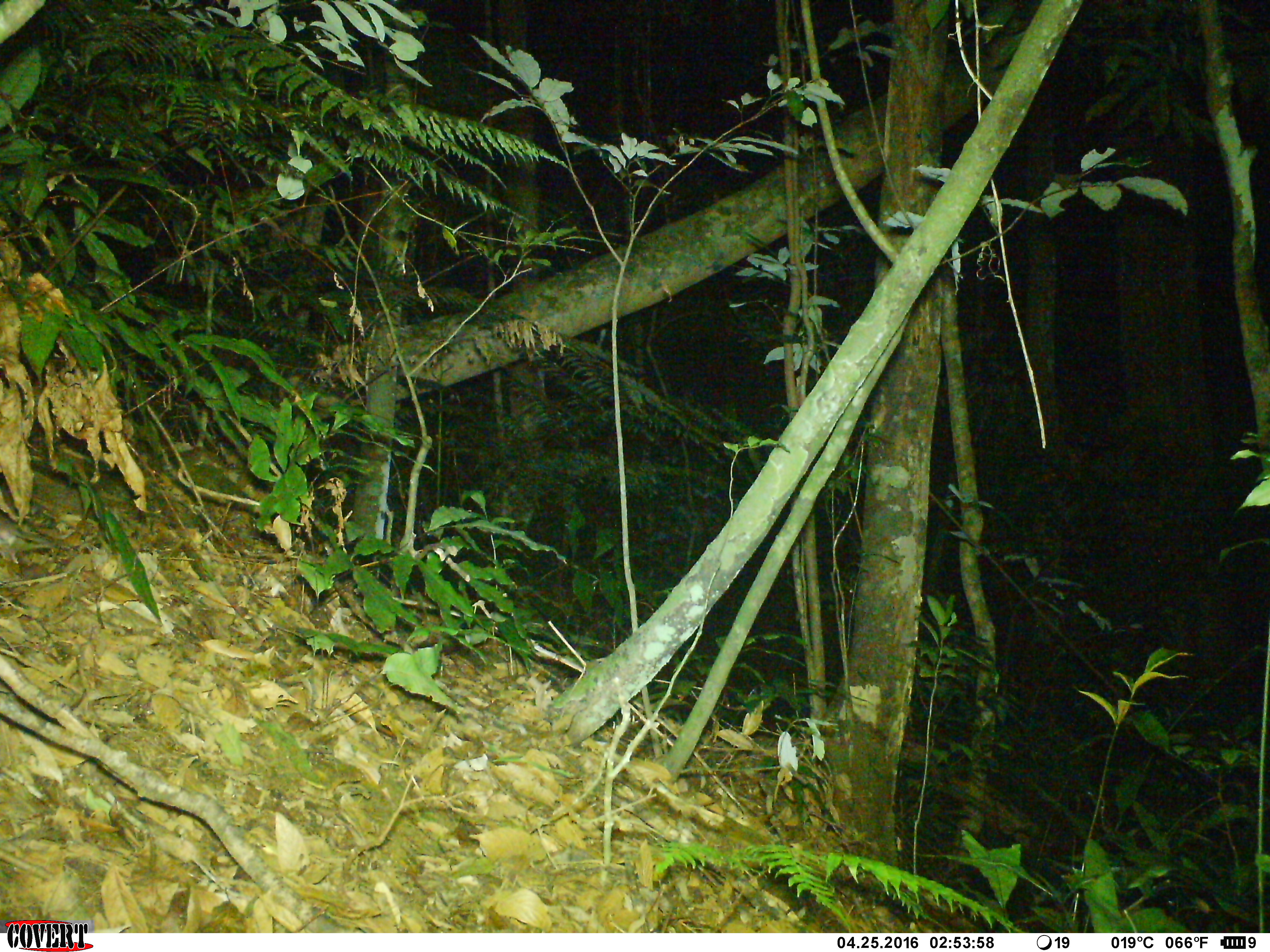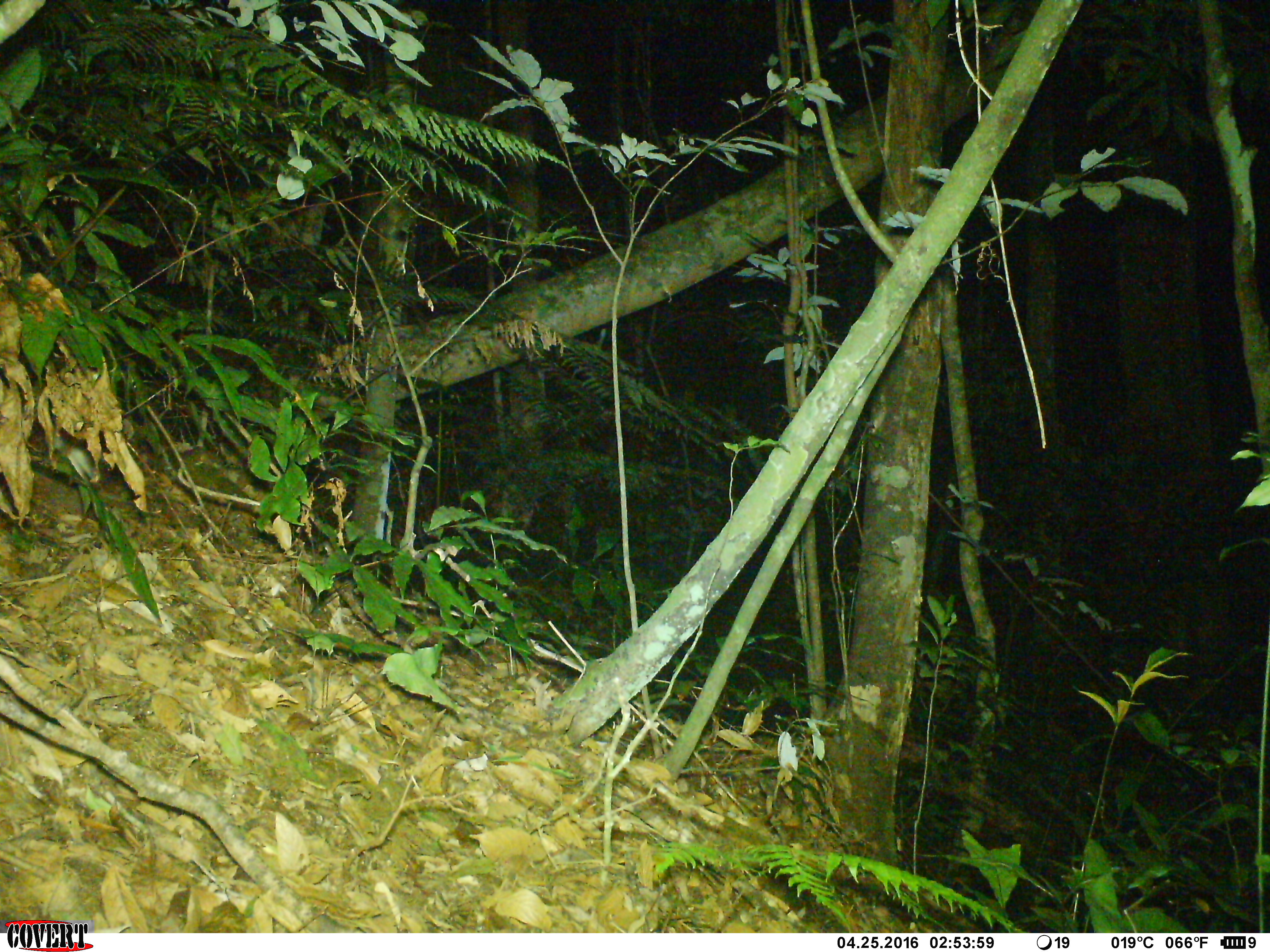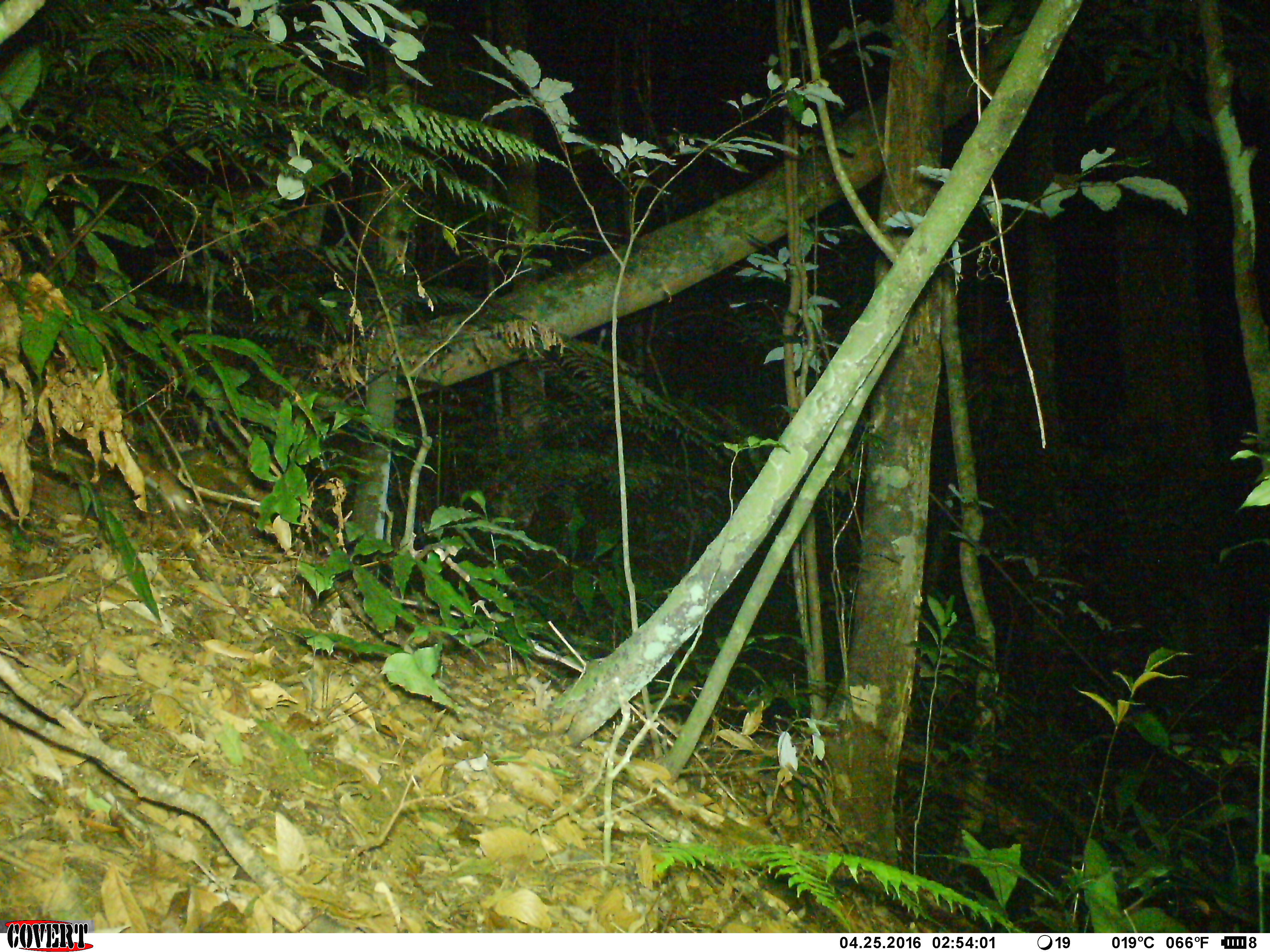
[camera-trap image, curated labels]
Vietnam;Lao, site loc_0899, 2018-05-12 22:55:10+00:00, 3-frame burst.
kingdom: Animalia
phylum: Chordata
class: Mammalia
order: Rodentia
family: Muridae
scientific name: Muridae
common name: old-world mice and rats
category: unidentified murid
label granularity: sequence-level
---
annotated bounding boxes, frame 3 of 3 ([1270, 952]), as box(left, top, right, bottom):
unidentified murid: box(131, 450, 194, 528)